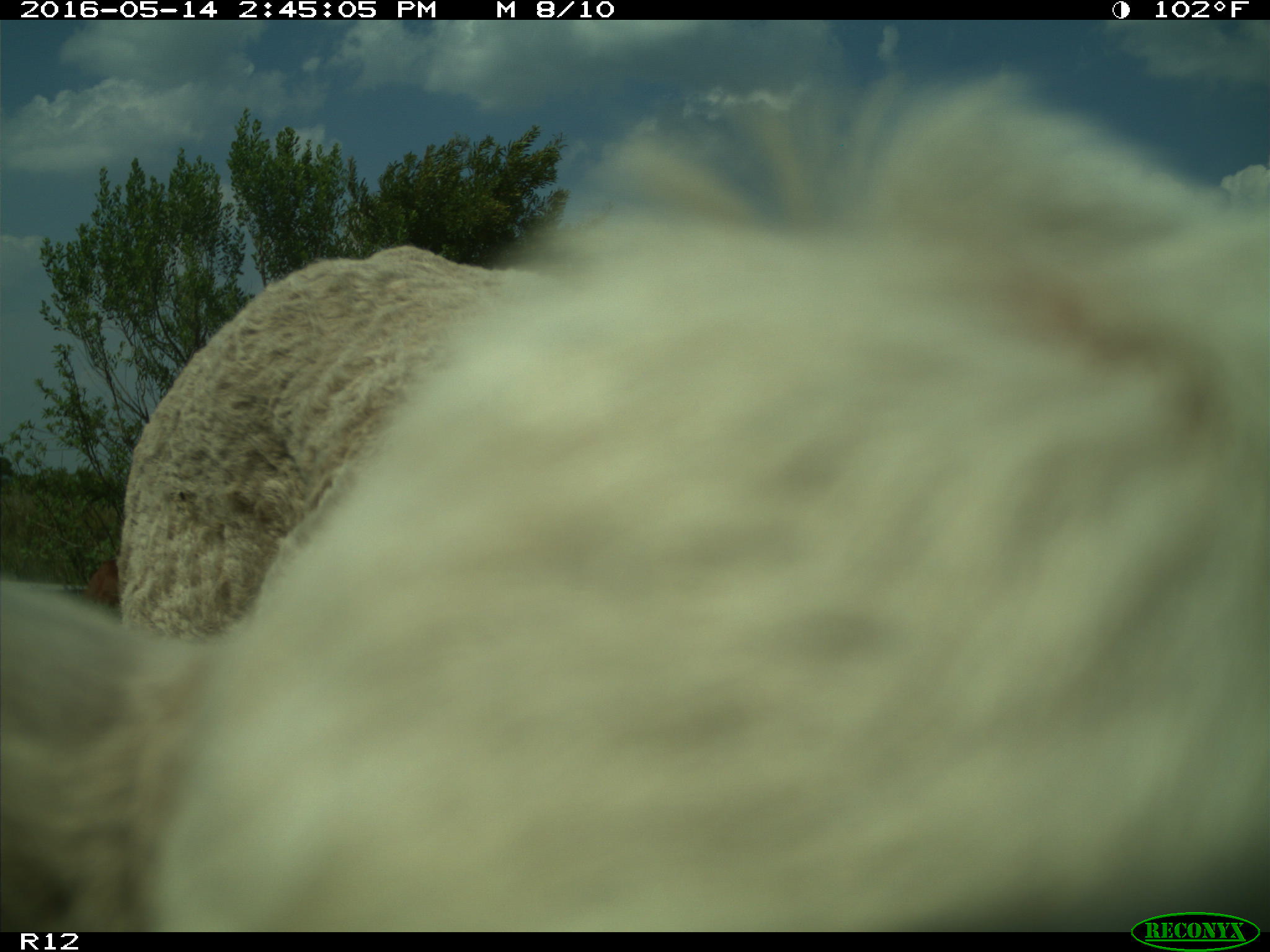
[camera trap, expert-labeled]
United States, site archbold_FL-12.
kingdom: Animalia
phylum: Chordata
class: Mammalia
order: Artiodactyla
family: Bovidae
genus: Bos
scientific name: Bos taurus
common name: domestic cow